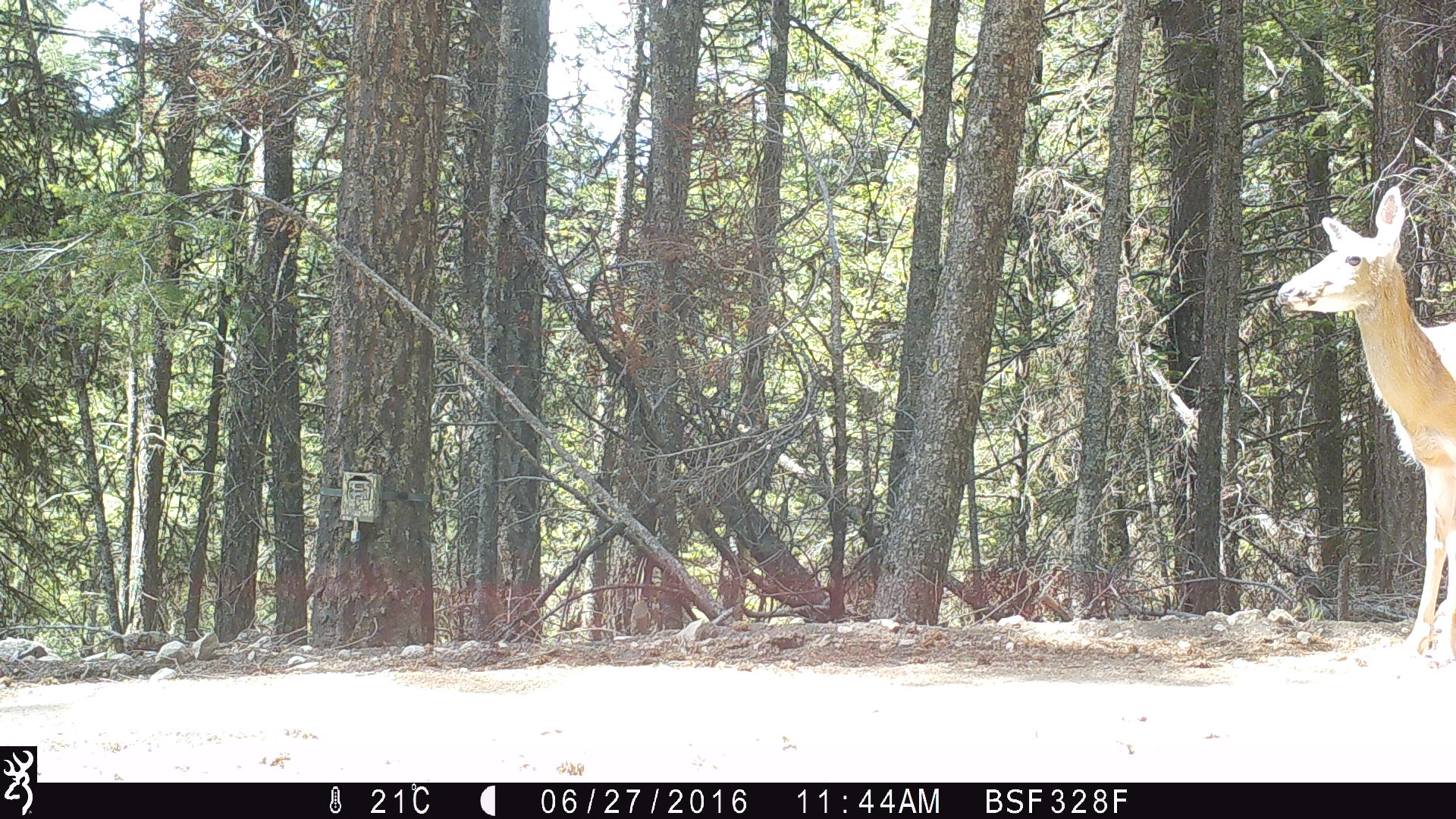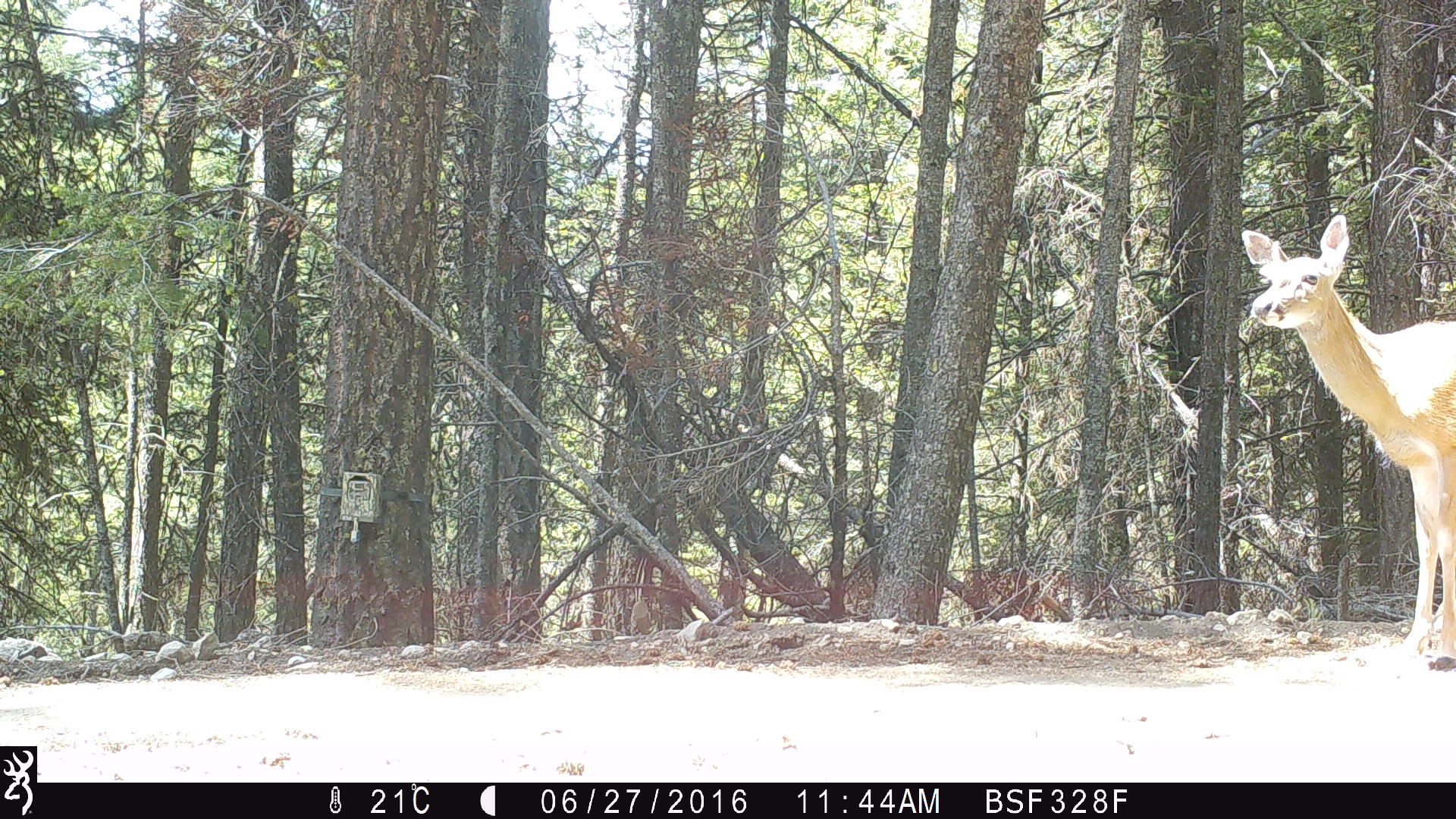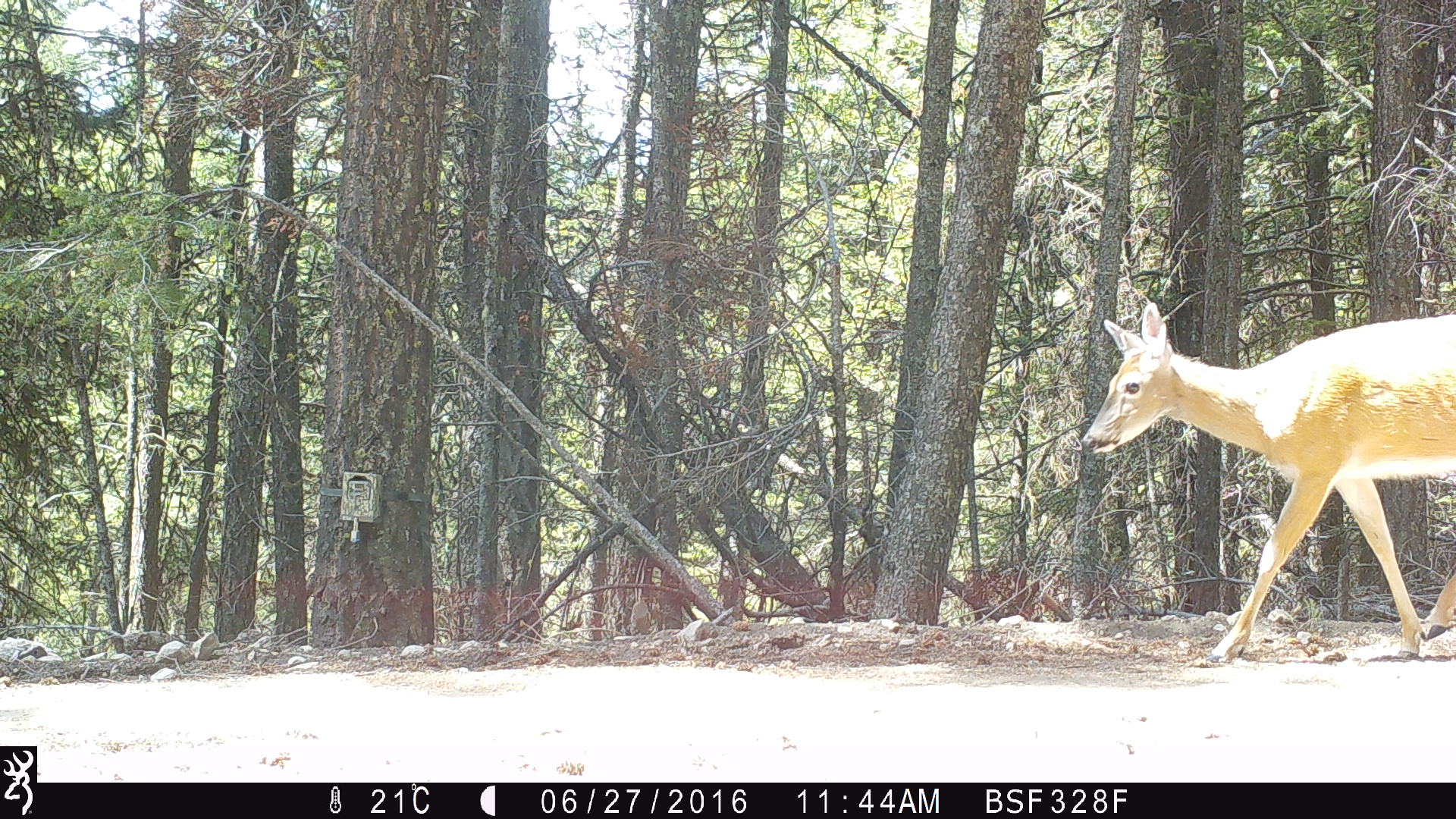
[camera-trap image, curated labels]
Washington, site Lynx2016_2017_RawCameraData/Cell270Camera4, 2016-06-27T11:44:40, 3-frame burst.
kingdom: Animalia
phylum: Chordata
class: Mammalia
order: Artiodactyla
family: Cervidae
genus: Odocoileus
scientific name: Odocoileus virginianus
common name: white-tailed deer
Odocoileus virginianus (white-tailed deer). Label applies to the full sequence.